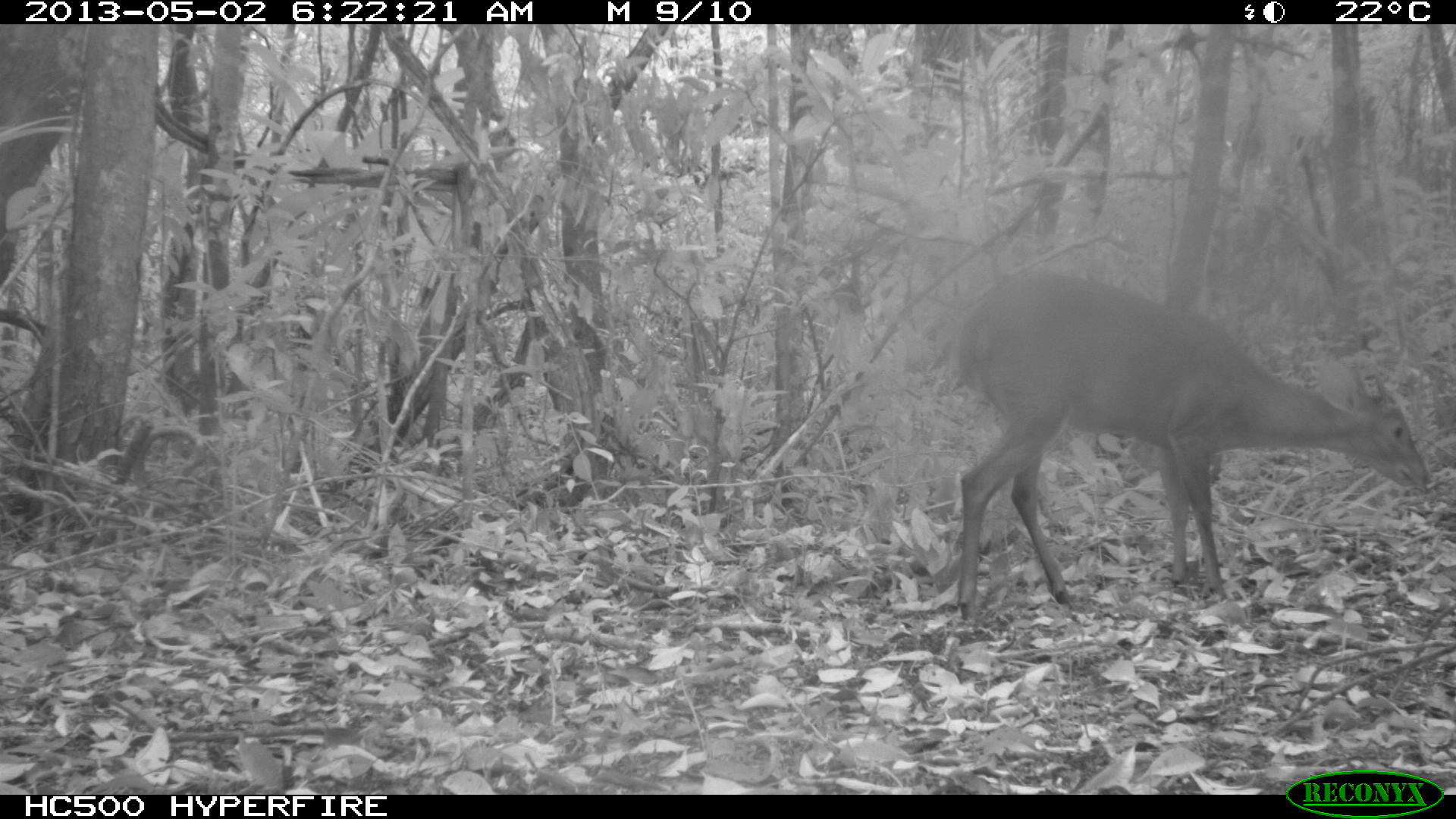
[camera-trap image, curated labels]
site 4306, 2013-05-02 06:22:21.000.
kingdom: Animalia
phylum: Chordata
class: Mammalia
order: Artiodactyla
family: Cervidae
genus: Mazama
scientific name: Mazama temama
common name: central american red brocket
Mazama temama (central american red brocket), count 1, sex male.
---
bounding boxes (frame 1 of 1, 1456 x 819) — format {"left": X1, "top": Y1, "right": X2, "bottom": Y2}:
mazama temama: {"left": 939, "top": 266, "right": 1436, "bottom": 627}